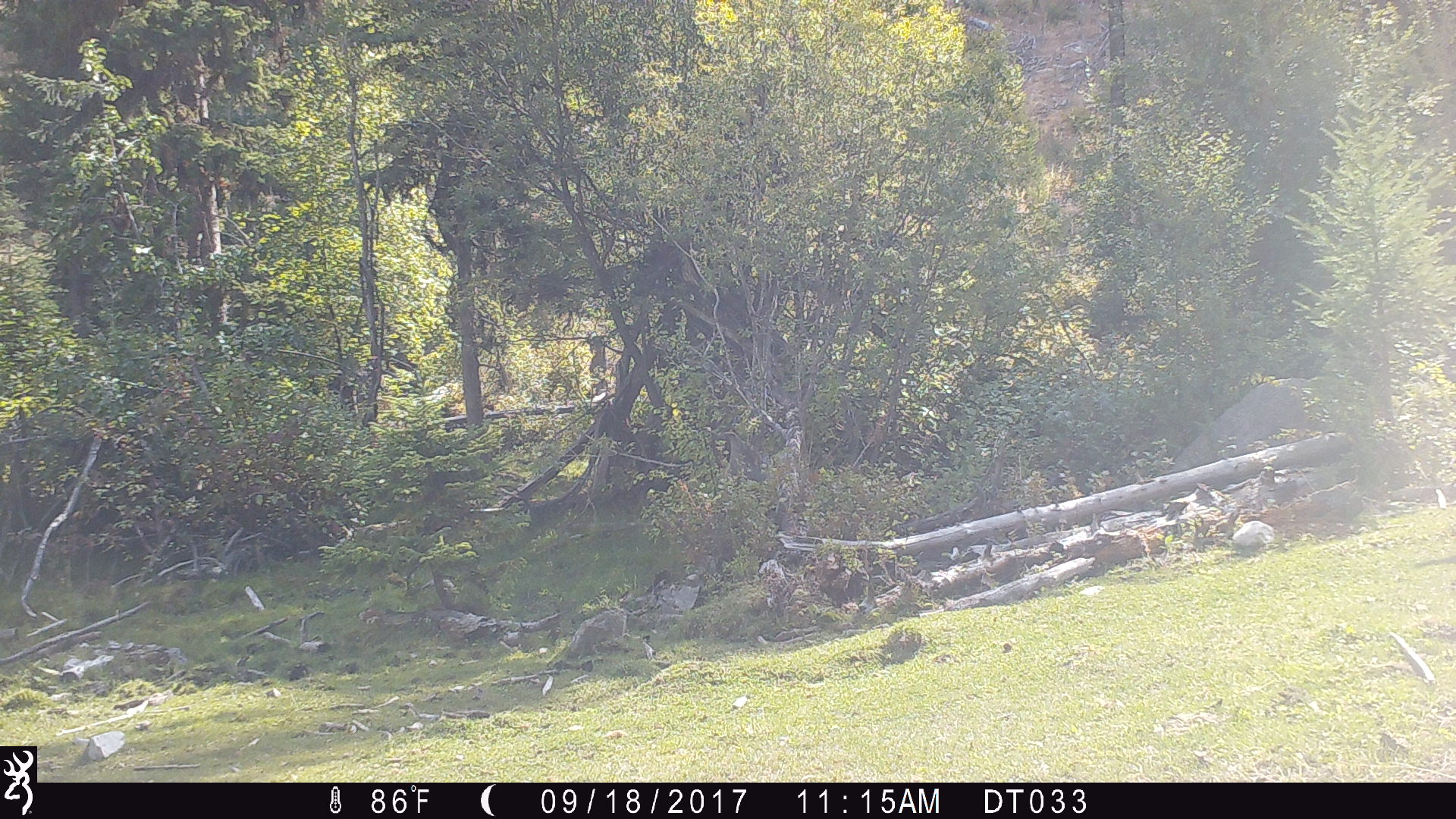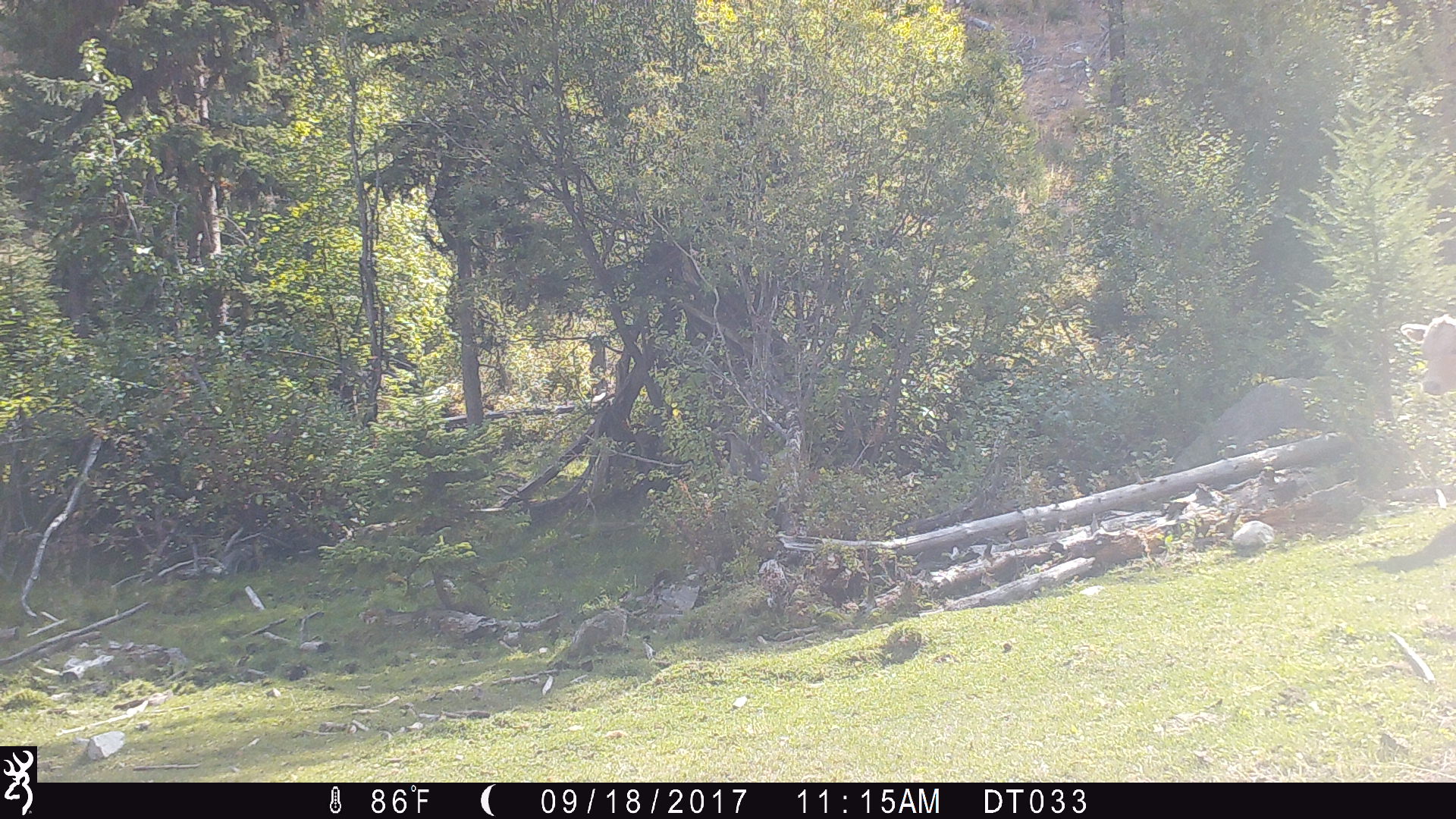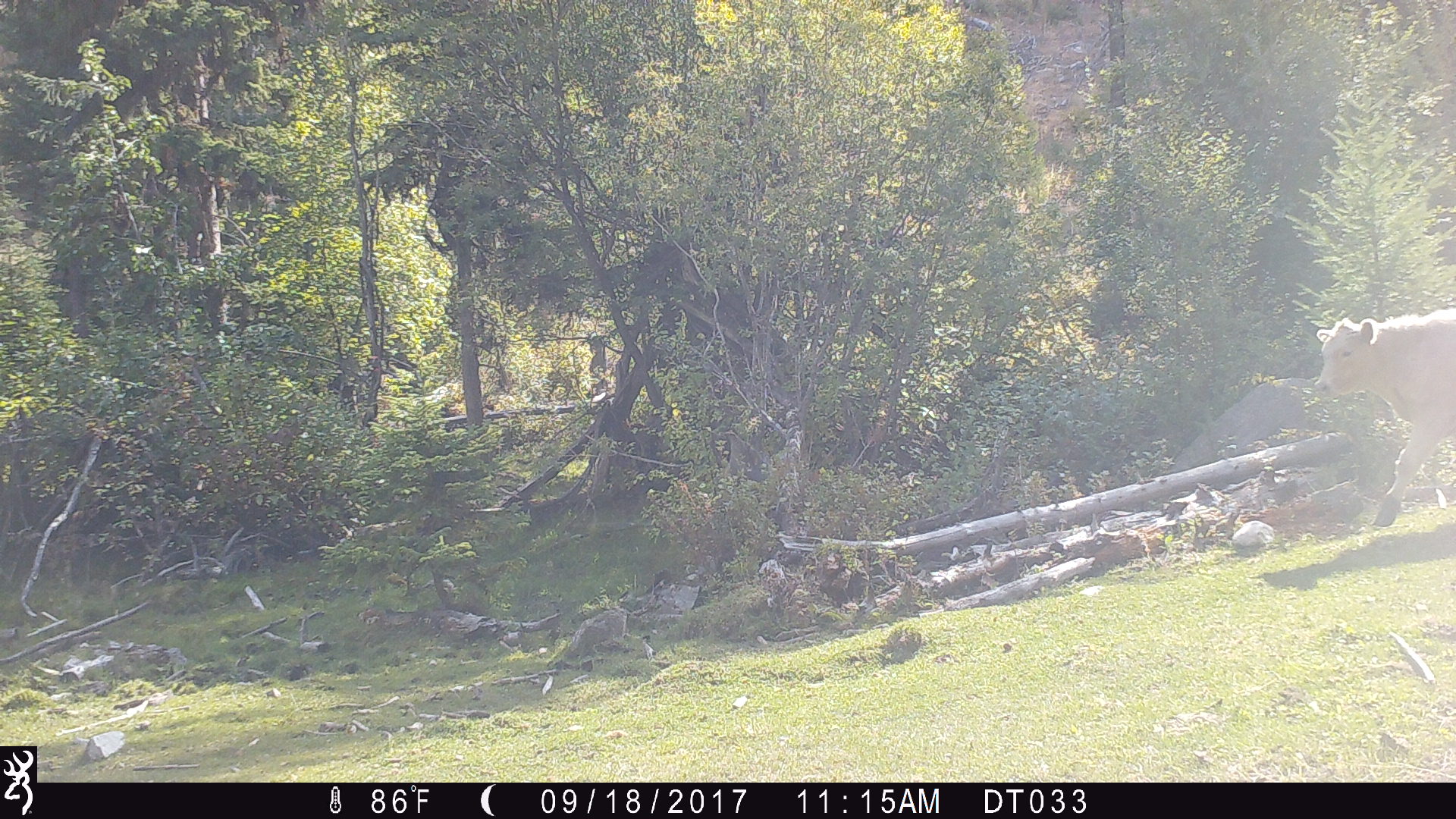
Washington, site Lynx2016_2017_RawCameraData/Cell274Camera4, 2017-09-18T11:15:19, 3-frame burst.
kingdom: Animalia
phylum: Chordata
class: Mammalia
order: Artiodactyla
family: Bovidae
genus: Bos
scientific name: Bos taurus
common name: domestic cattle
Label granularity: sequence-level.